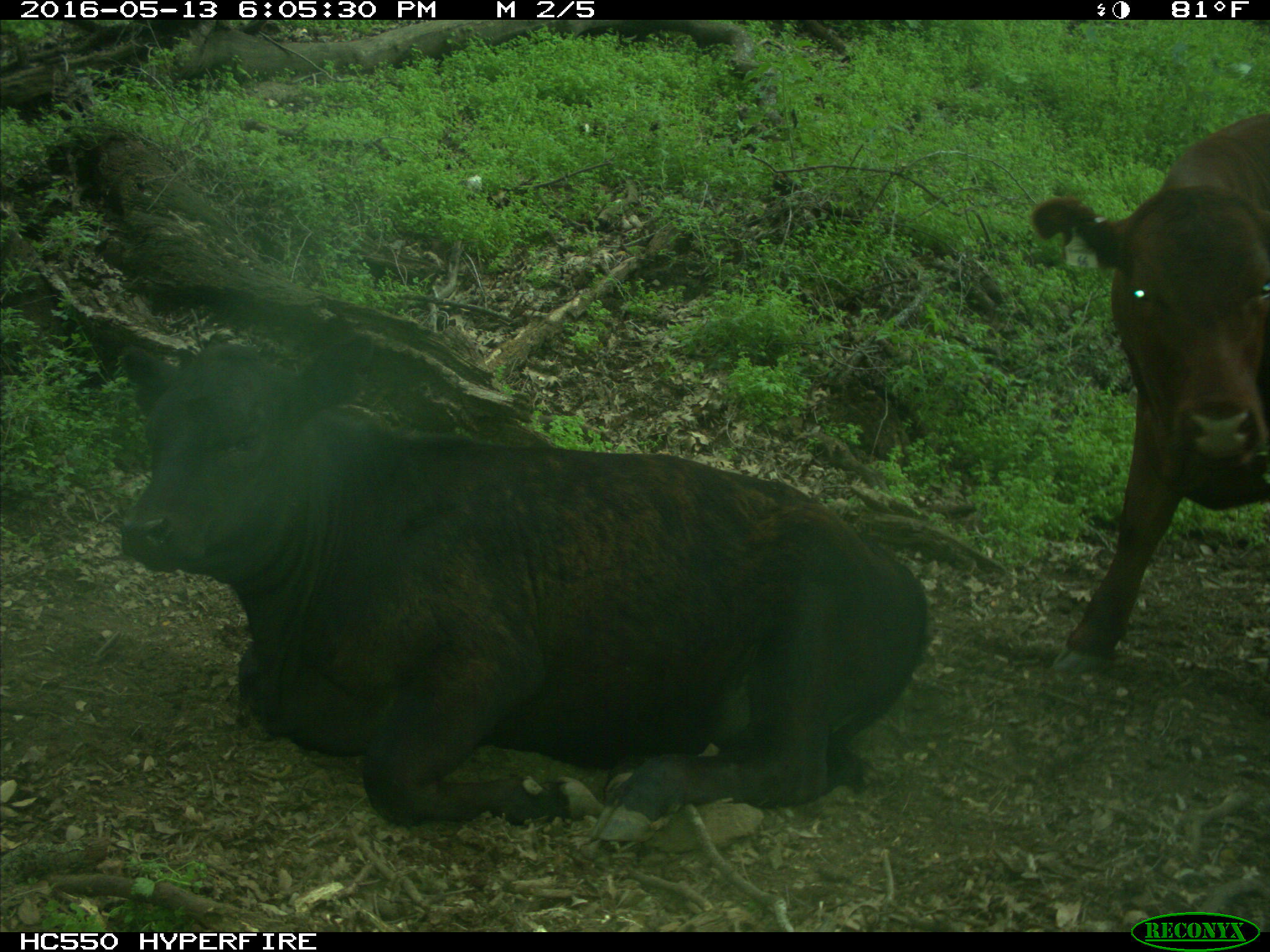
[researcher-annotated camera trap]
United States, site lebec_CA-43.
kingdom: Animalia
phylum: Chordata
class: Mammalia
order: Artiodactyla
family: Bovidae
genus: Bos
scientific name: Bos taurus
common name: domestic cow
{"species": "Bos taurus (domestic cow)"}